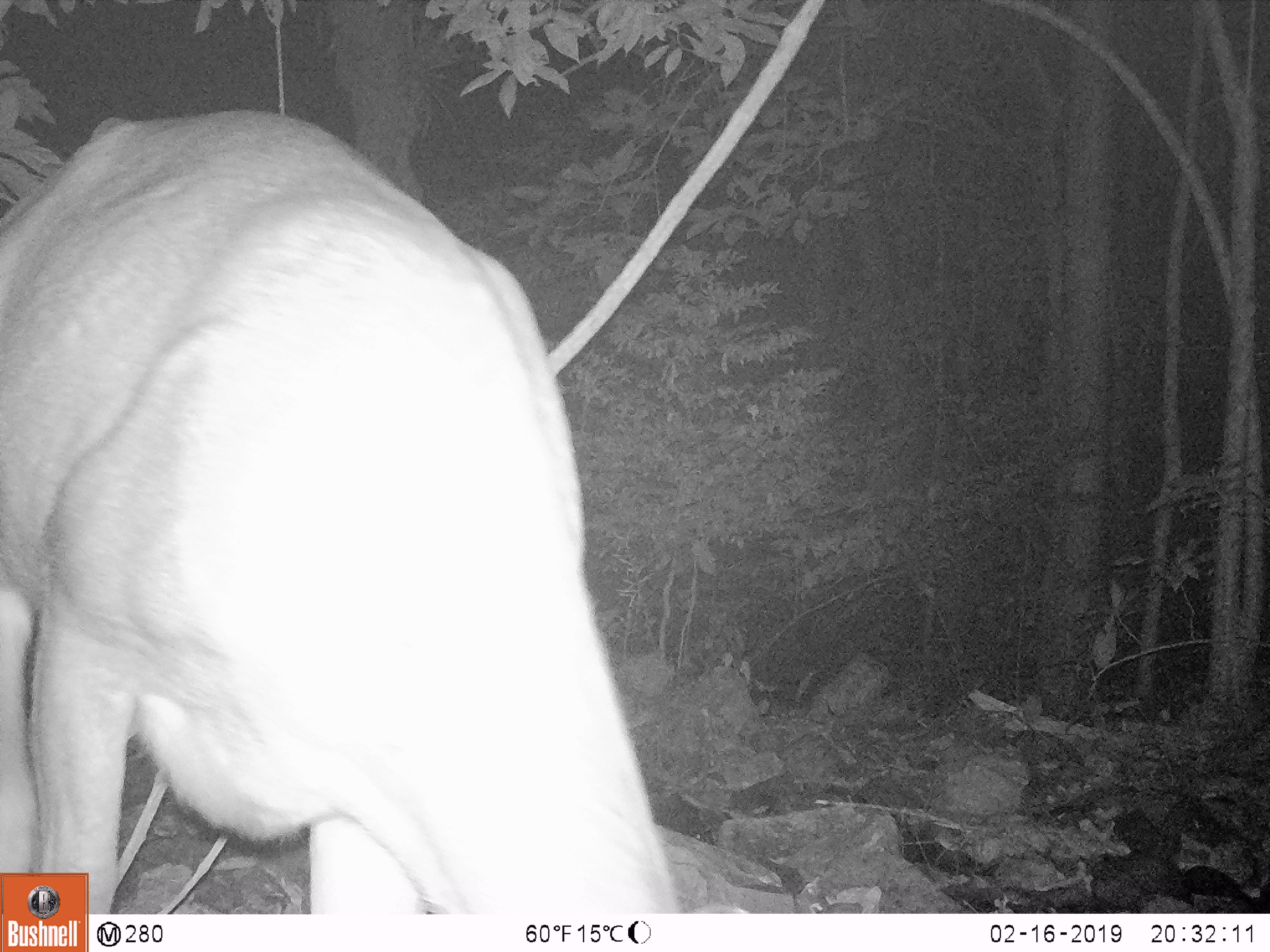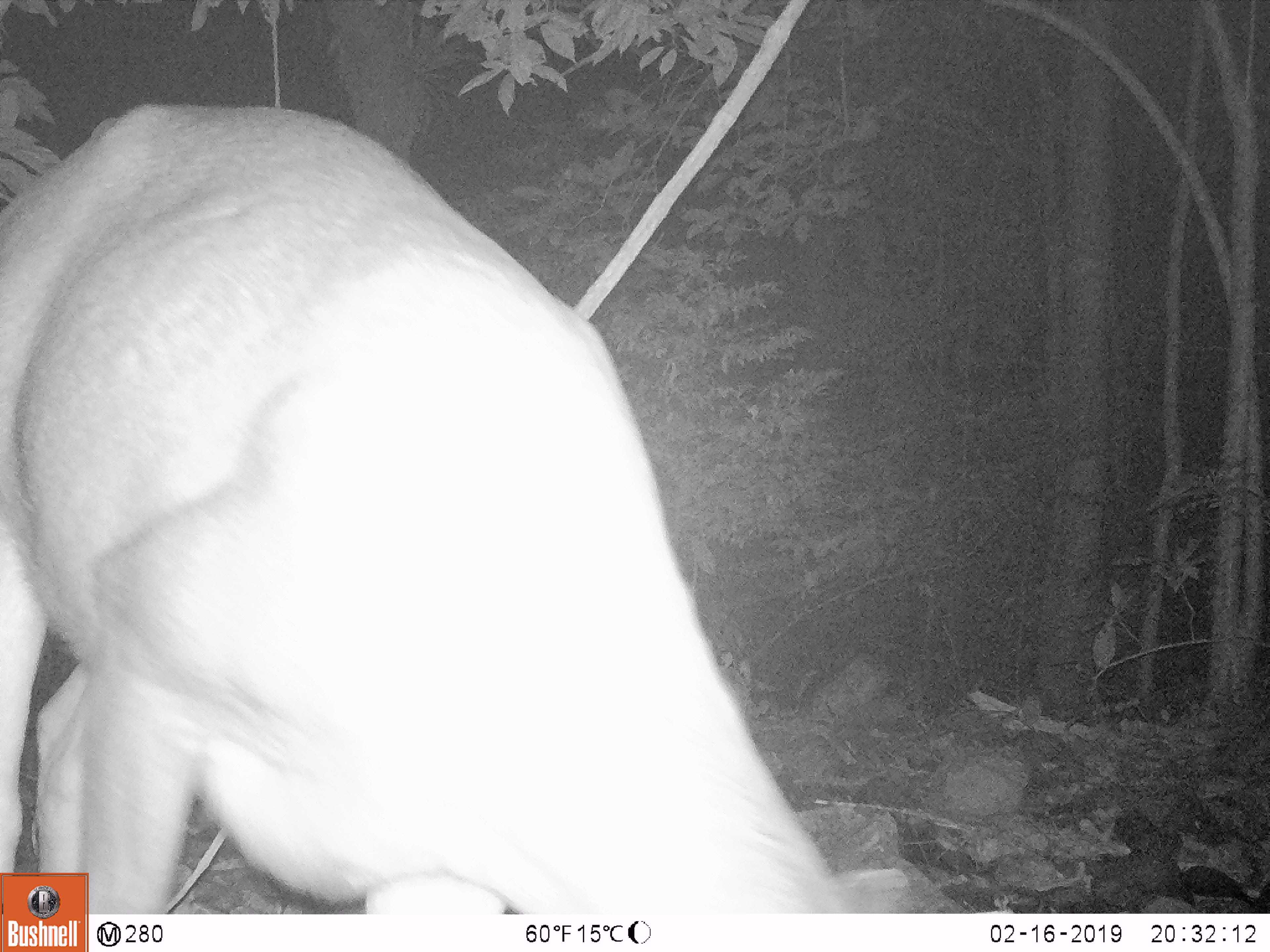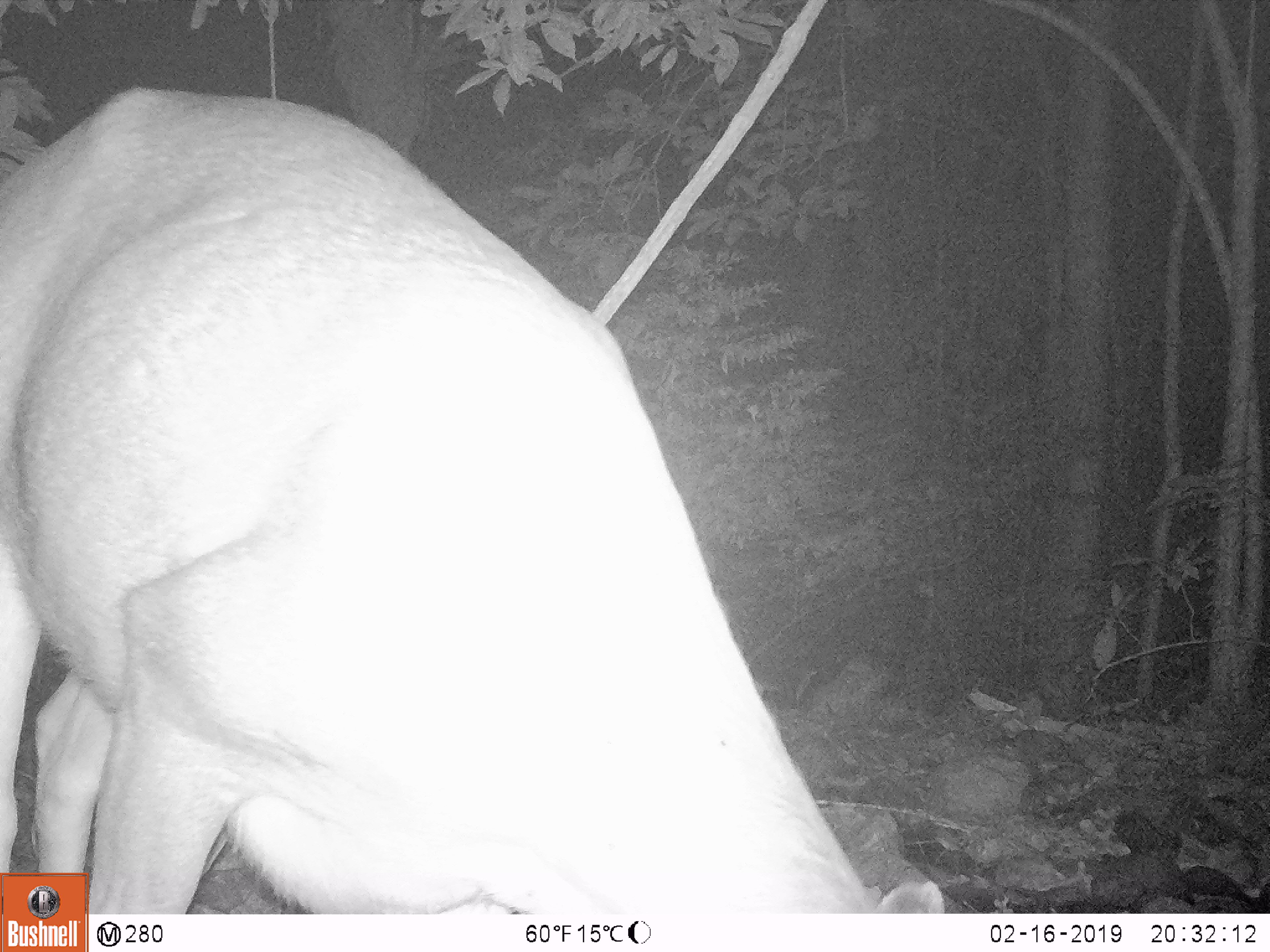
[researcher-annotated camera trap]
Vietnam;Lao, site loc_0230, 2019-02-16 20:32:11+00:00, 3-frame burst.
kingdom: Animalia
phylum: Chordata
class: Mammalia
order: Artiodactyla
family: Cervidae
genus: Rusa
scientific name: Rusa unicolor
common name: sambar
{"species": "sambar (Rusa unicolor)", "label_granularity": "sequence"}